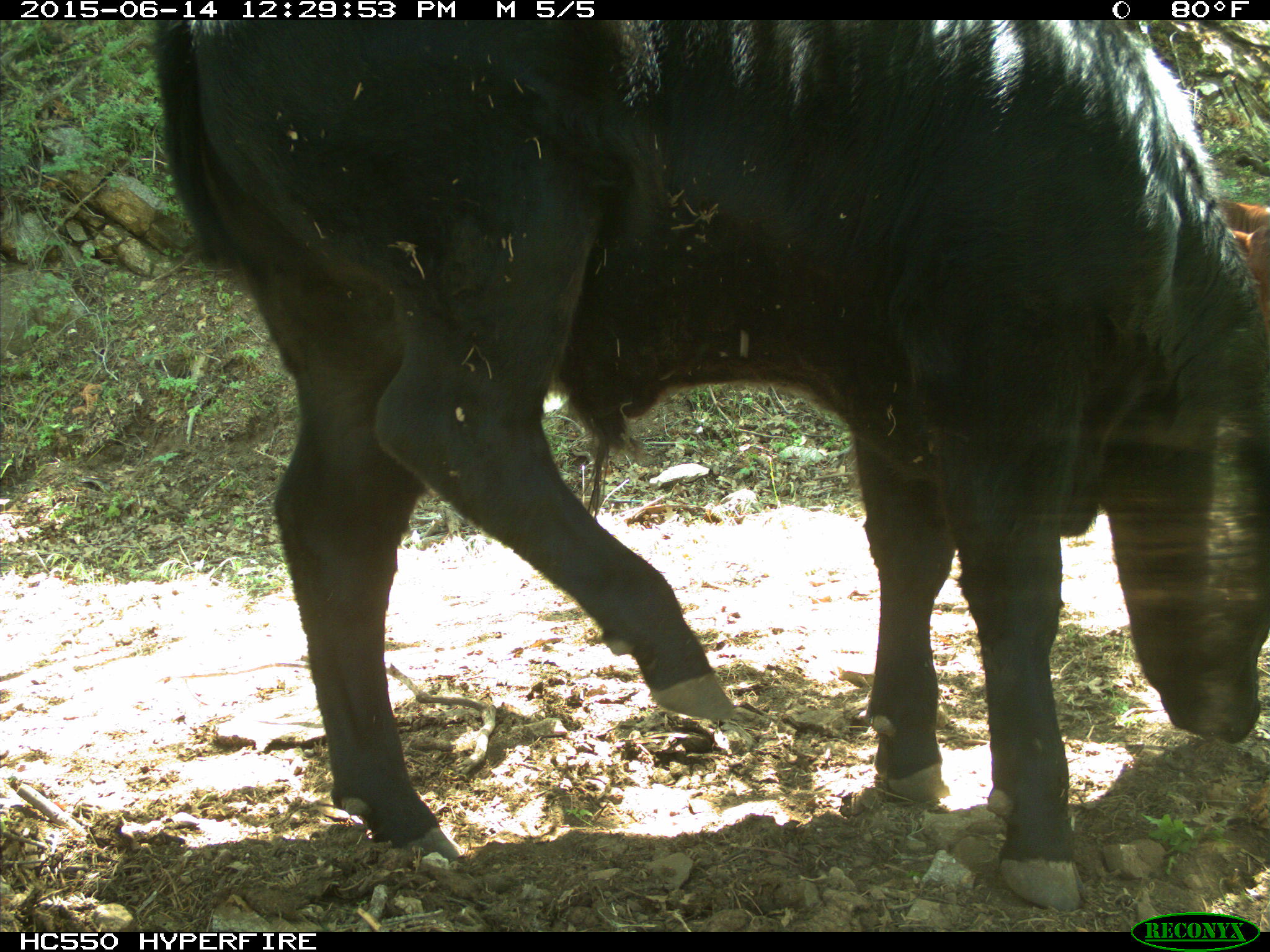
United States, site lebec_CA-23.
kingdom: Animalia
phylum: Chordata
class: Mammalia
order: Artiodactyla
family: Bovidae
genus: Bos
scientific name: Bos taurus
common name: domestic cow